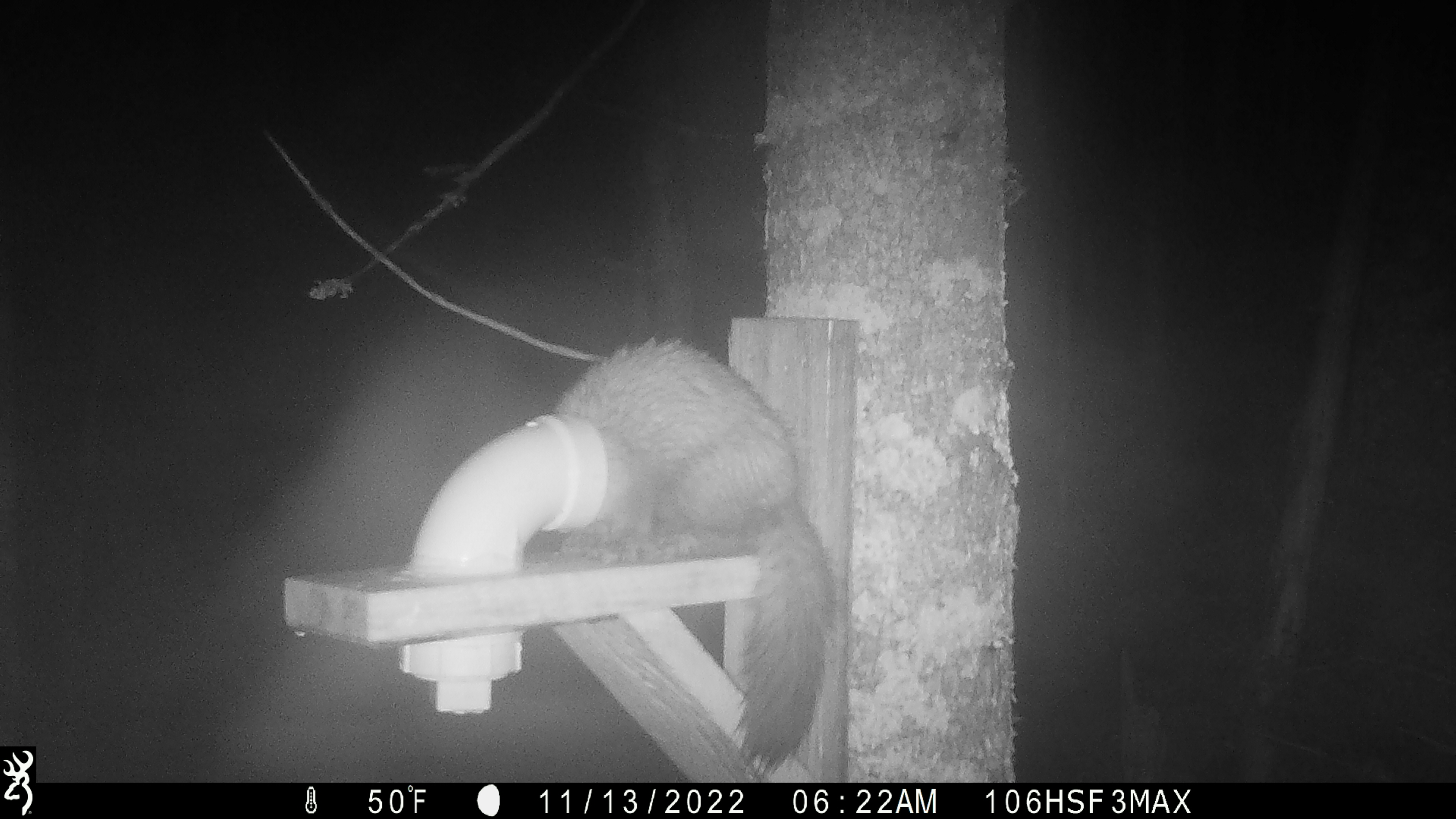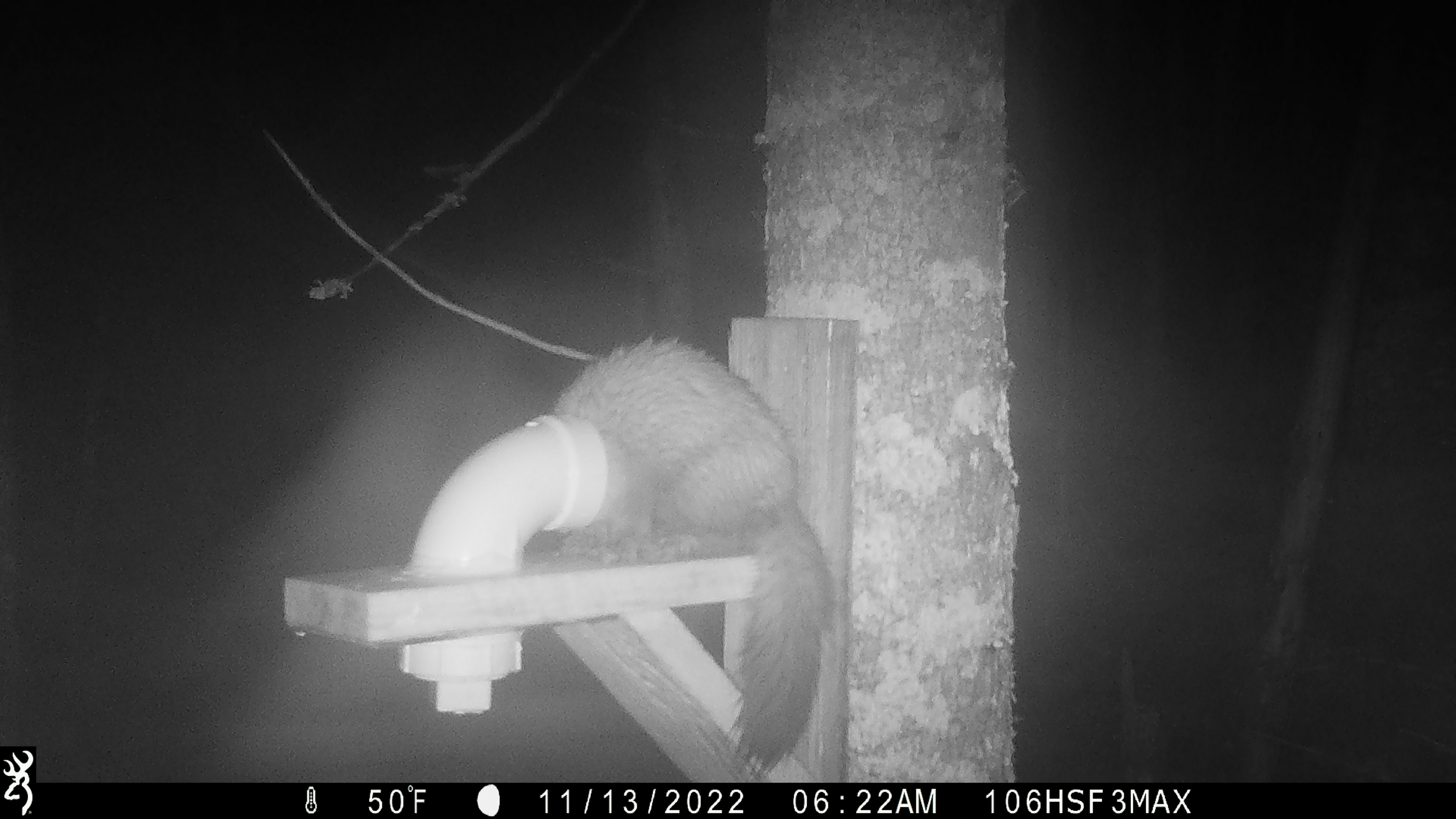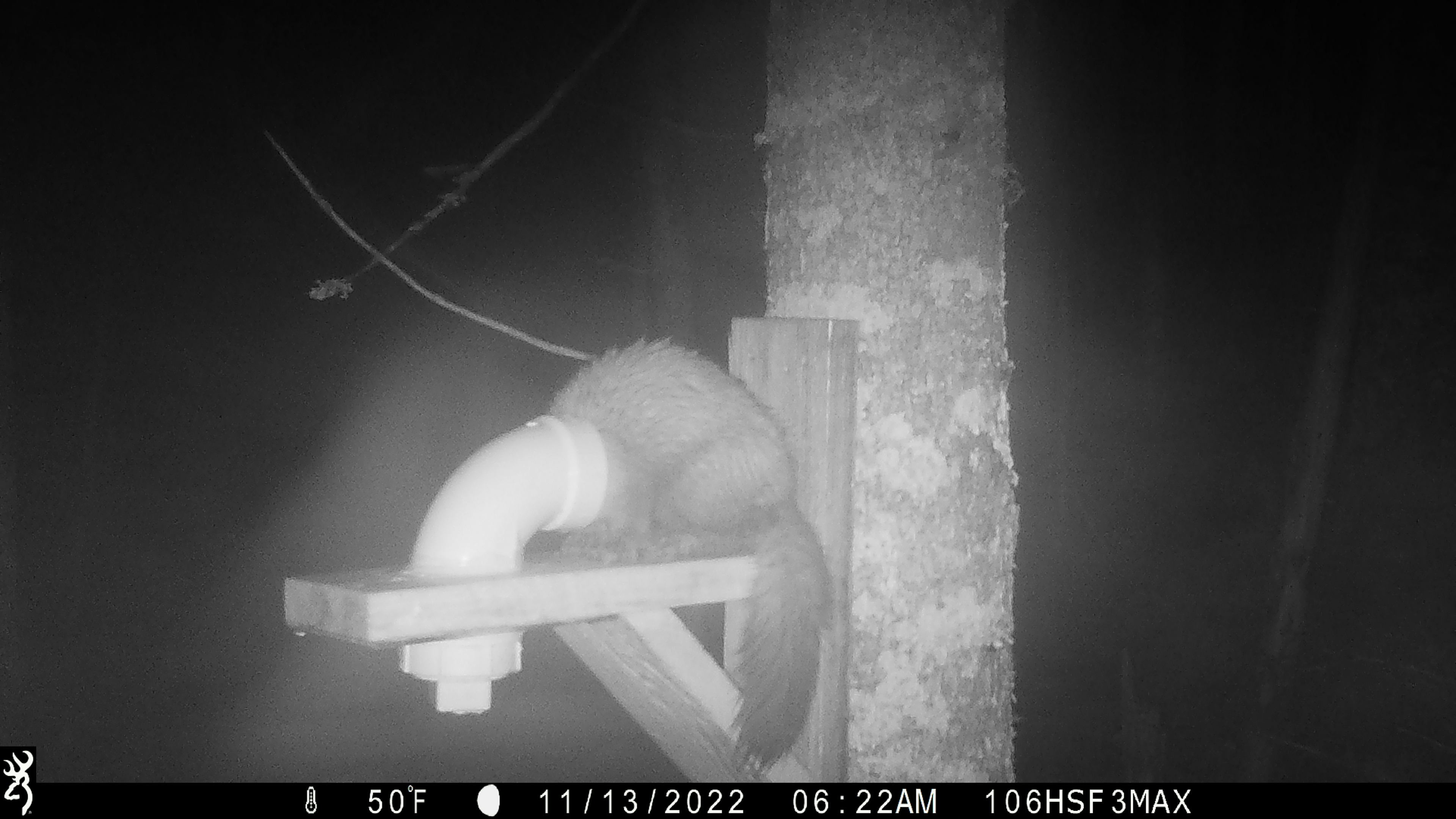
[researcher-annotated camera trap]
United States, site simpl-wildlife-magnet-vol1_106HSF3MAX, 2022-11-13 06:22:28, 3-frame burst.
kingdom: Animalia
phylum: Chordata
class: Mammalia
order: Carnivora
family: Mustelidae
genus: Martes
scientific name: Martes americana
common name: american marten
American marten (Martes americana).